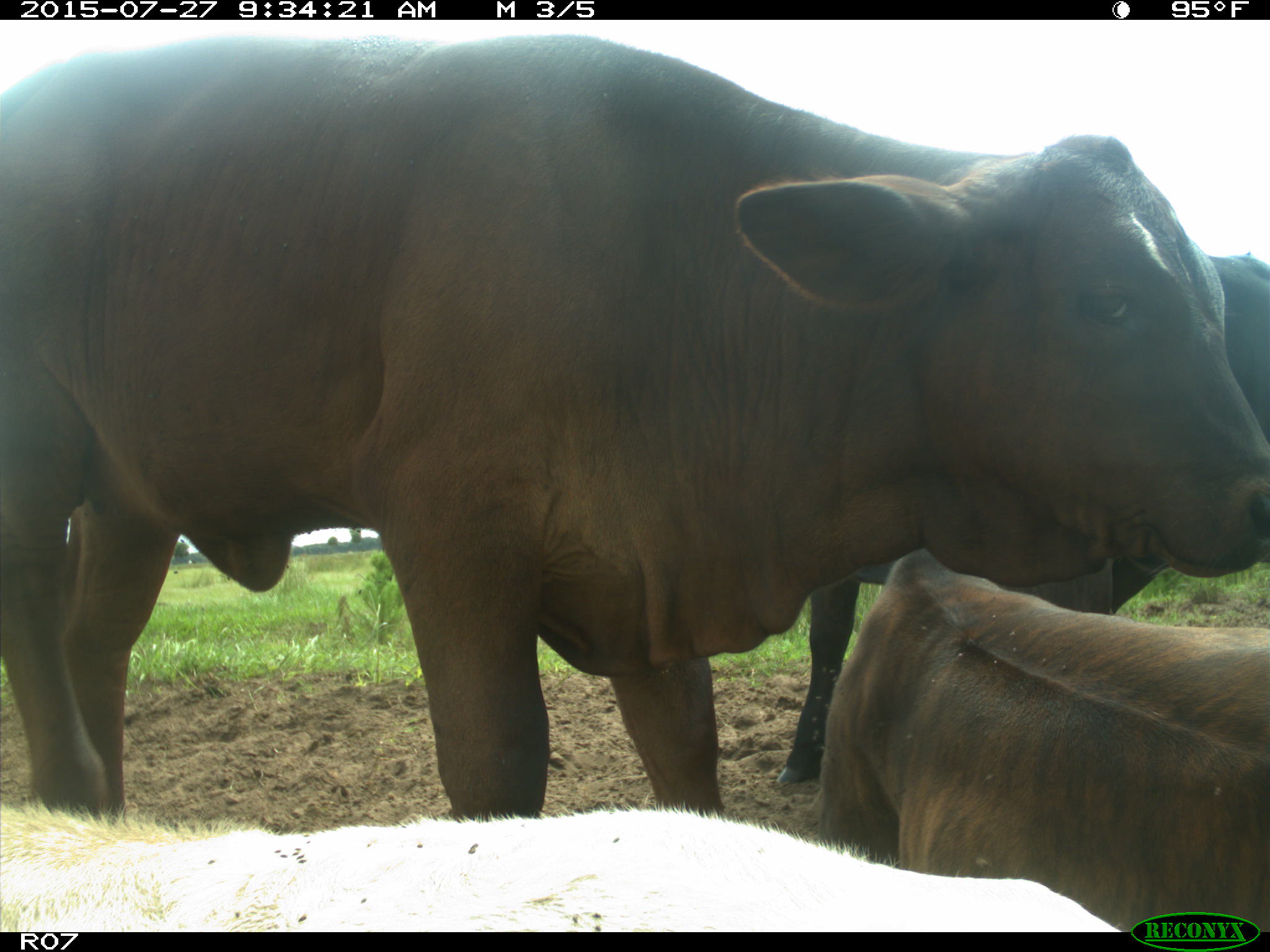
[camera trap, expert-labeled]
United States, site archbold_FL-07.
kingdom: Animalia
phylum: Chordata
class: Mammalia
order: Artiodactyla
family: Bovidae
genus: Bos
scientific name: Bos taurus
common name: domestic cow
Bos taurus (domestic cow).